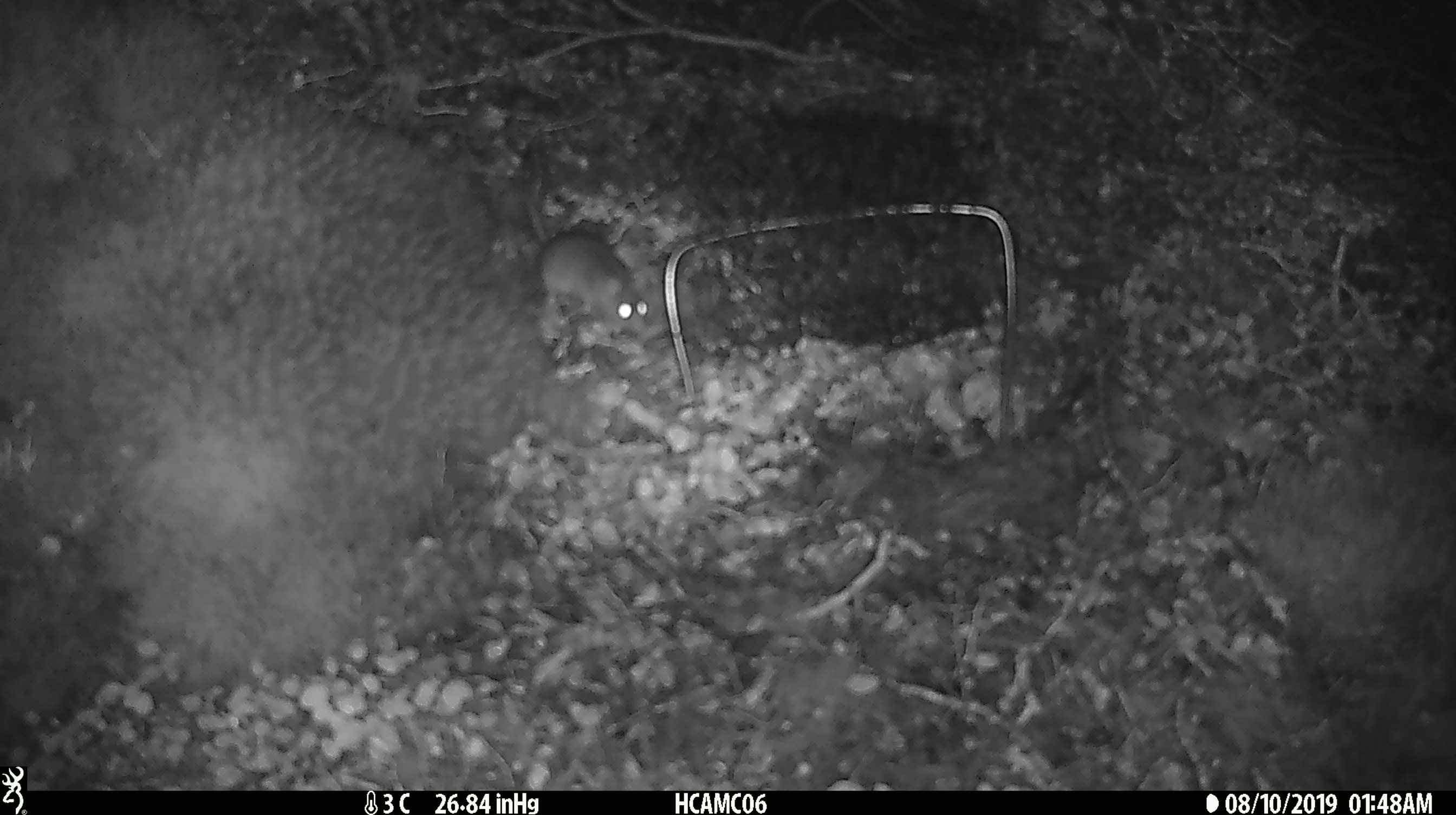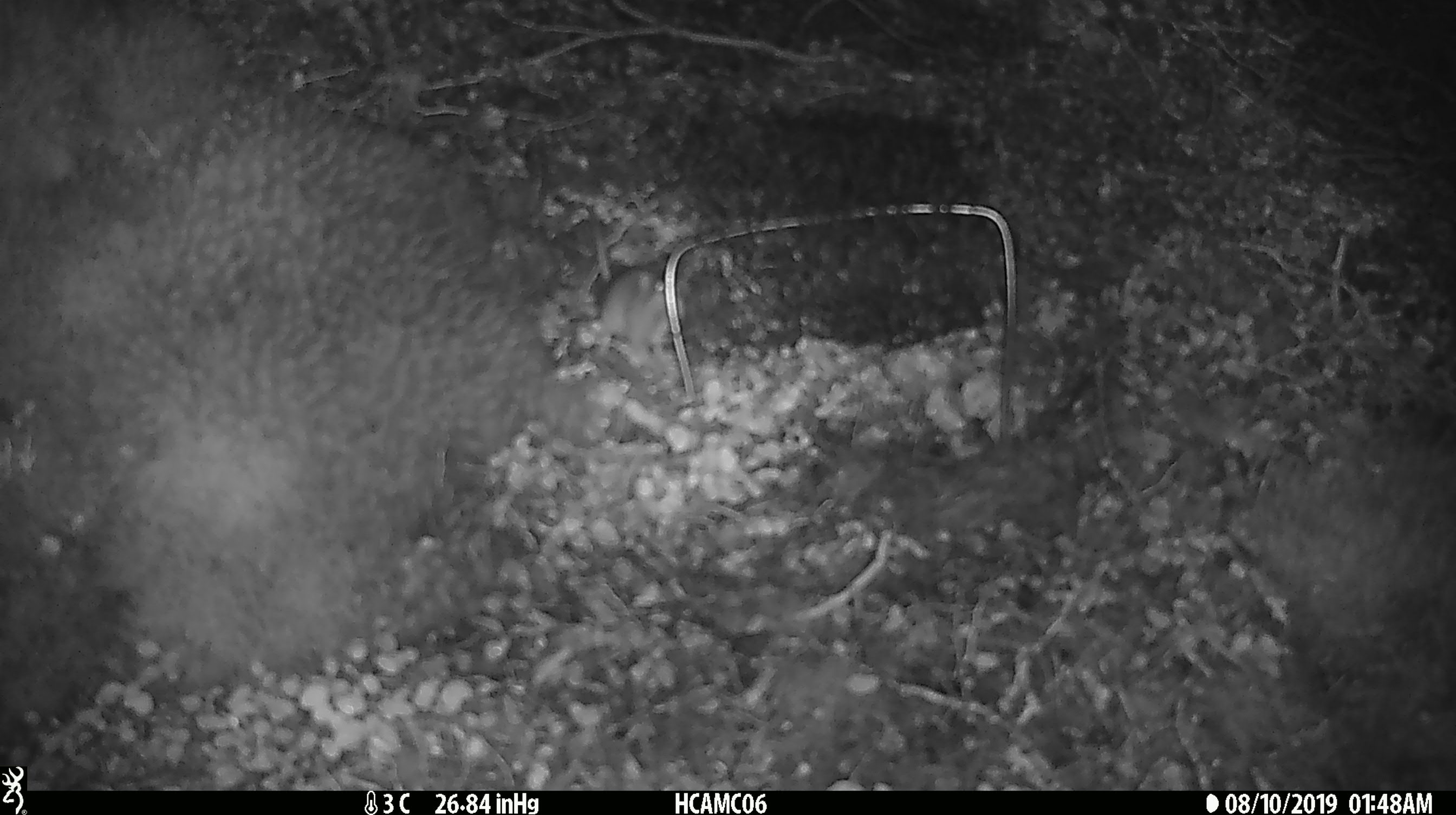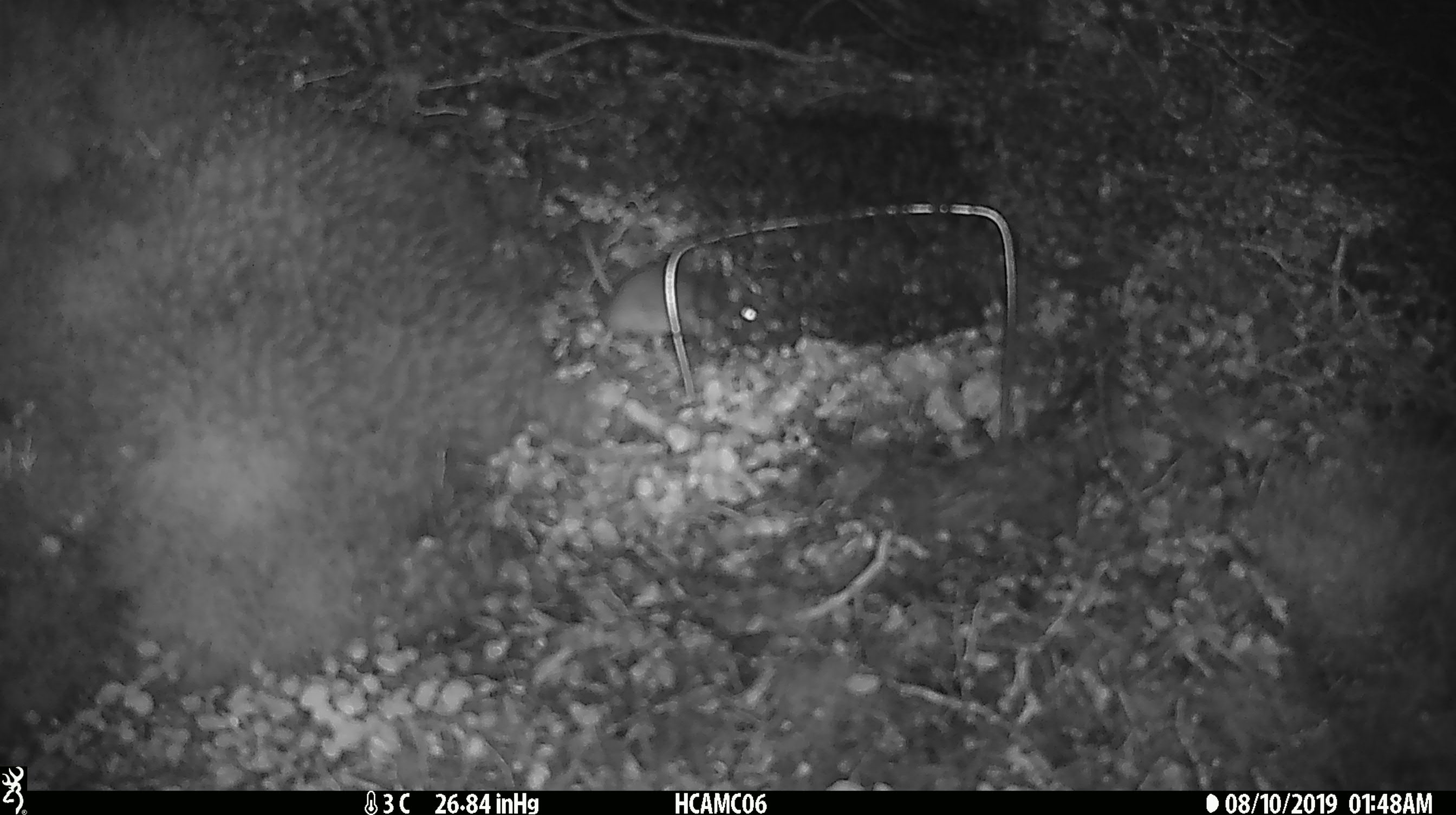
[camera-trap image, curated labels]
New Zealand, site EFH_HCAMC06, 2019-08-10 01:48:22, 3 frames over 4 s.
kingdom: Animalia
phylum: Chordata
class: Mammalia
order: Rodentia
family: Muridae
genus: Mus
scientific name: Mus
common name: mouse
Mouse (Mus).